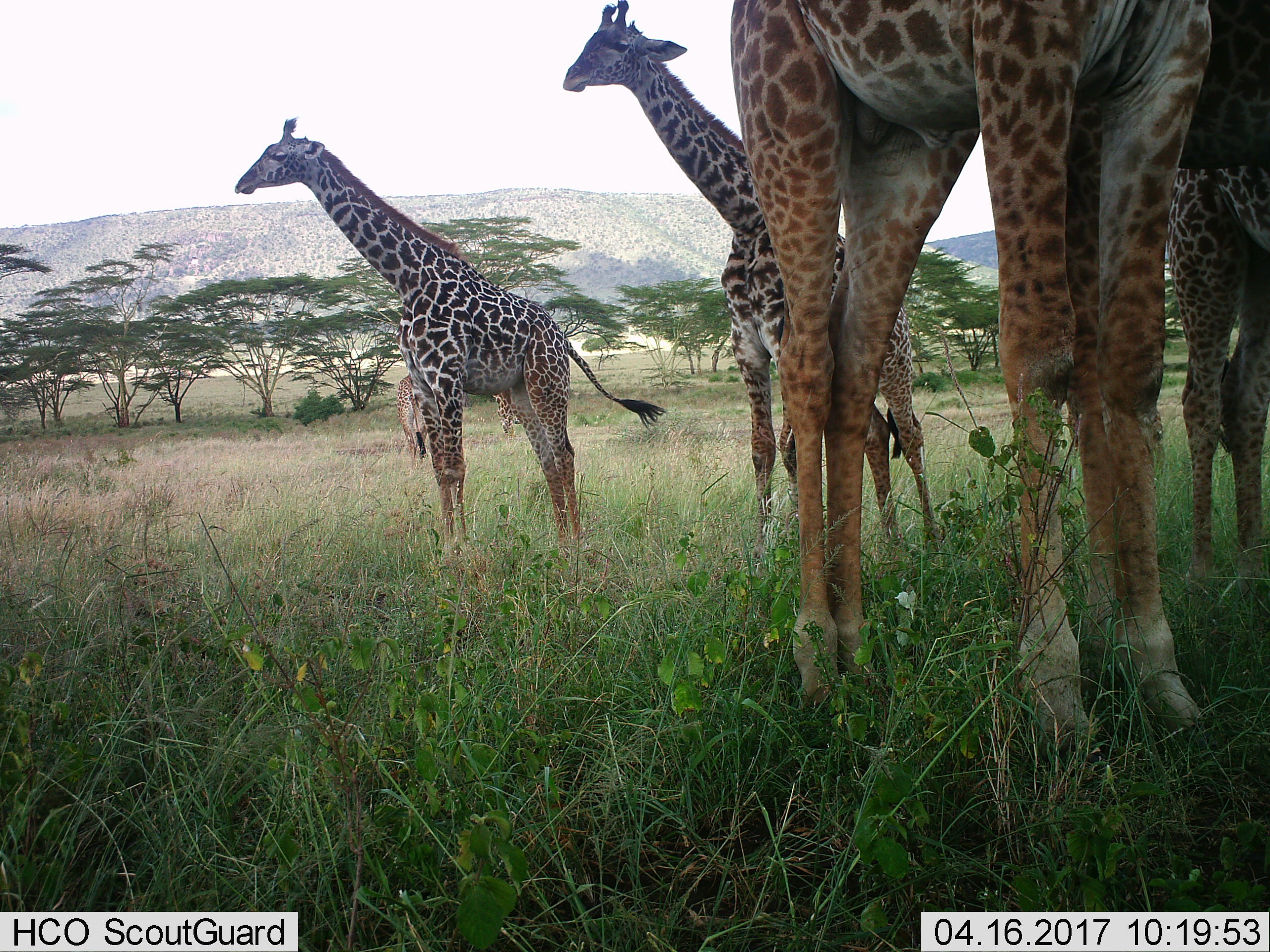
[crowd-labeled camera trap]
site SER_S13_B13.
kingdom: Animalia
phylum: Chordata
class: Mammalia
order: Artiodactyla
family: Giraffidae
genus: Giraffa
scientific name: Giraffa camelopardalis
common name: giraffe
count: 6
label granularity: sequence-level